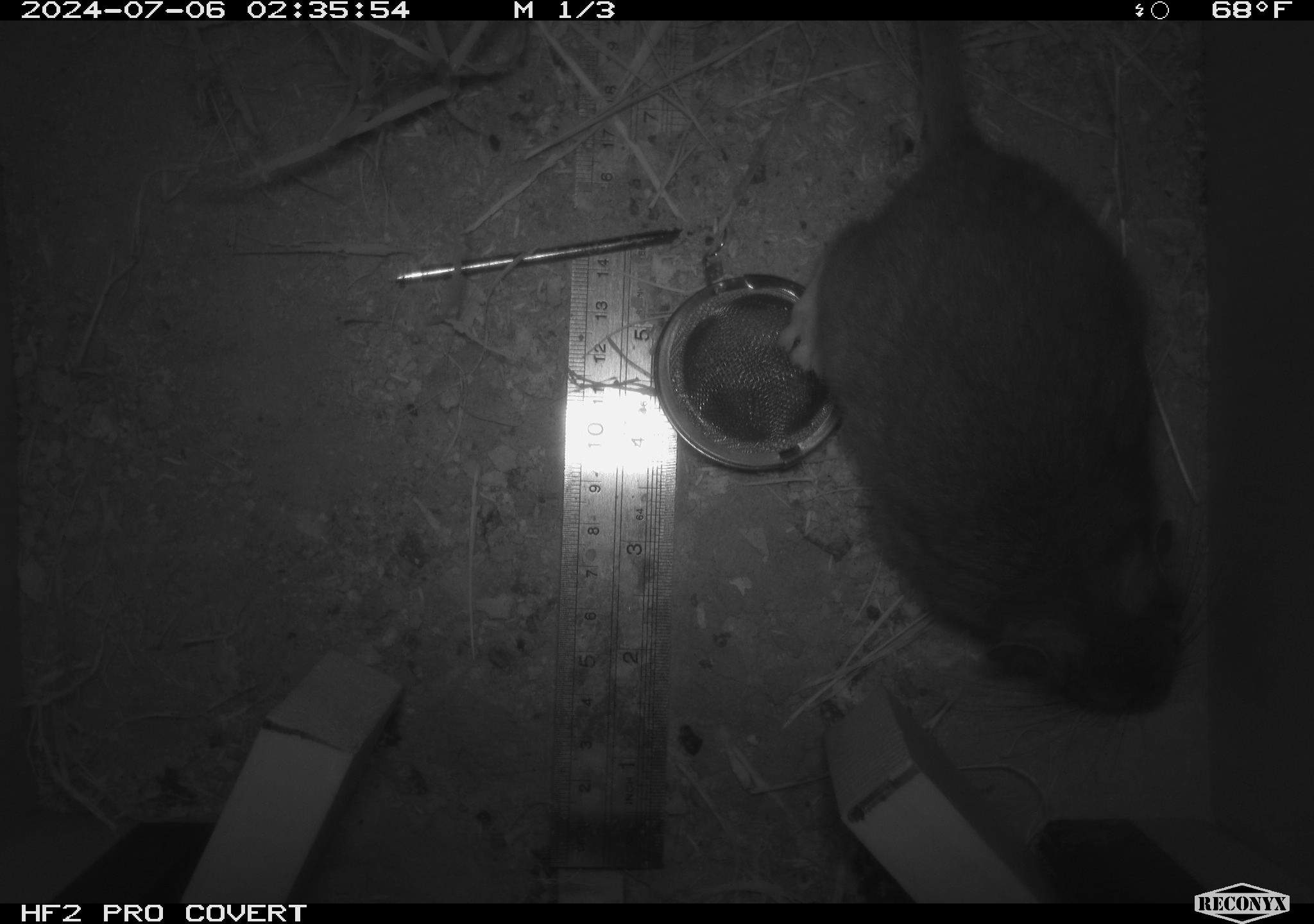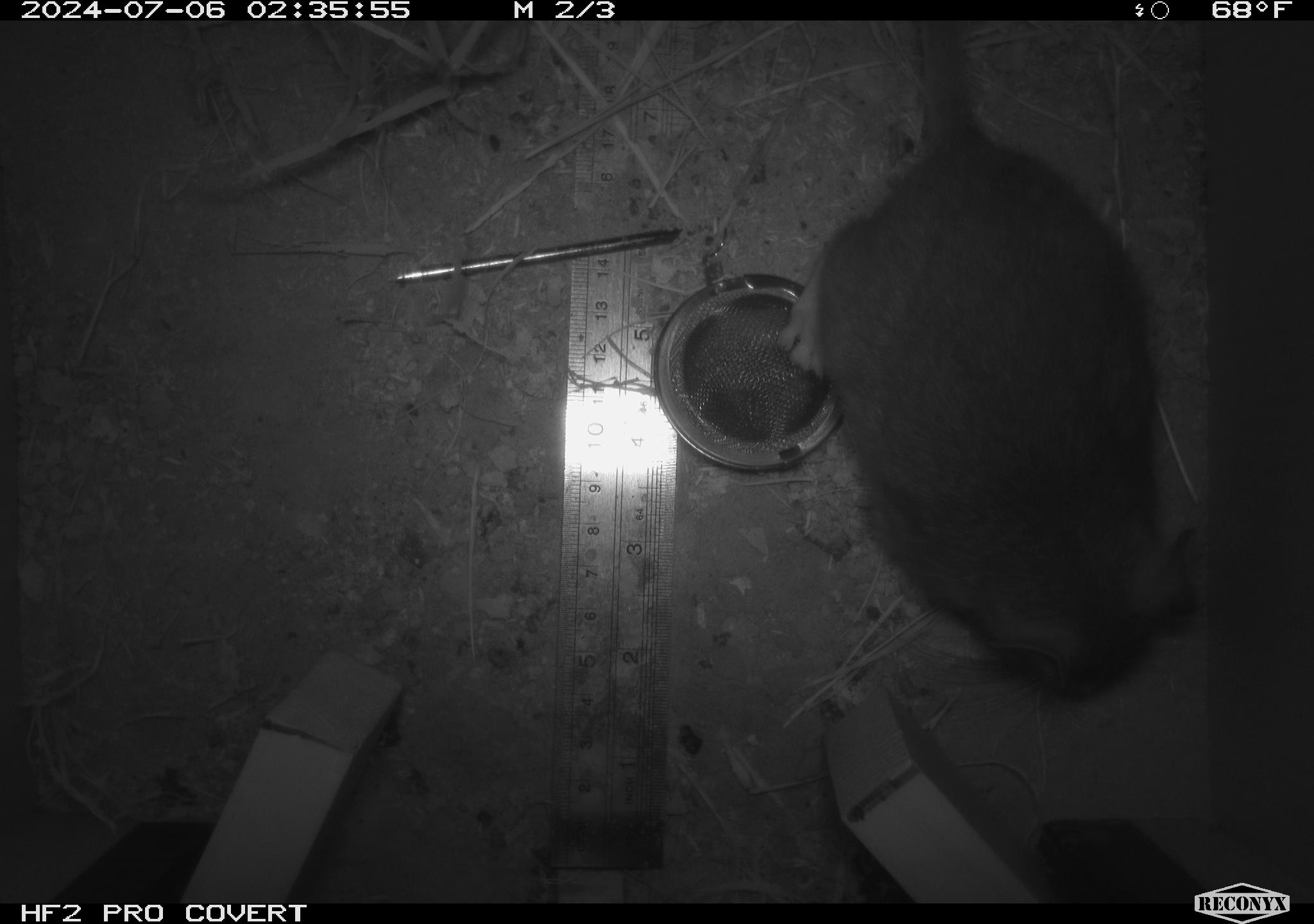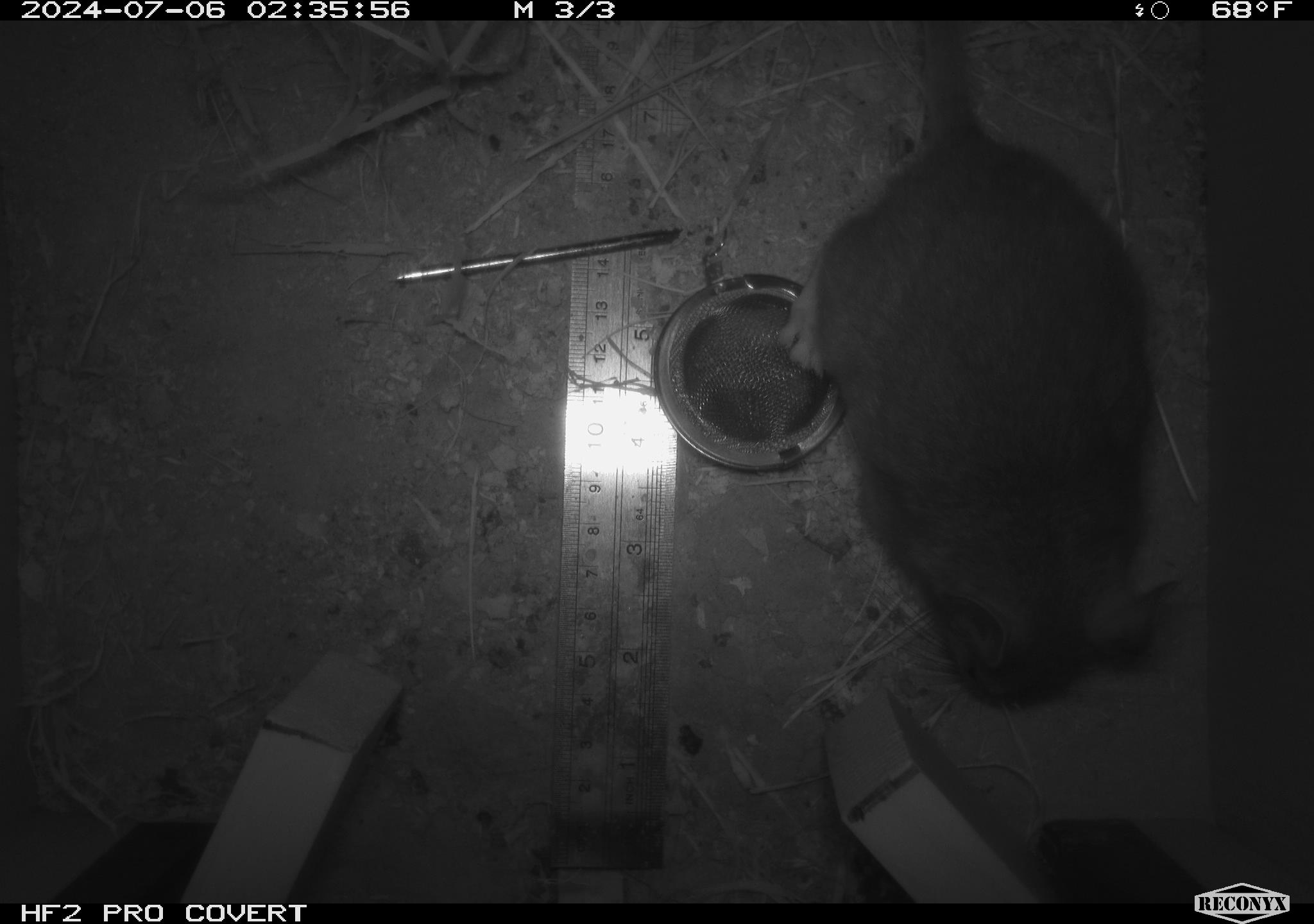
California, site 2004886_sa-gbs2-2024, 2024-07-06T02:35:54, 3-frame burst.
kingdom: Animalia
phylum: Chordata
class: Mammalia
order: Rodentia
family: Cricetidae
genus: Neotoma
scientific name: Neotoma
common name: pack rat or woodrat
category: neotoma species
Neotoma species (pack rat or woodrat) (Neotoma).